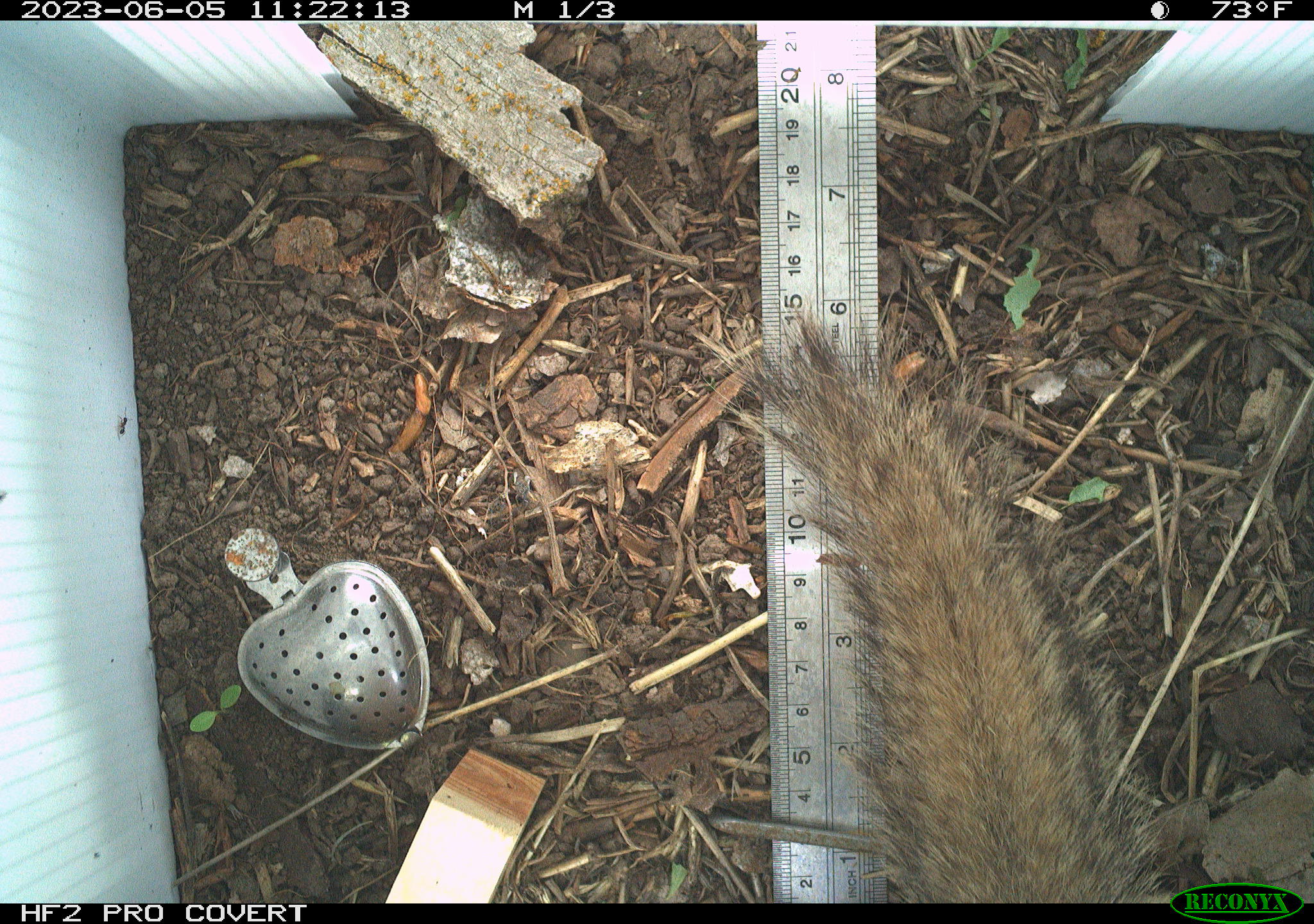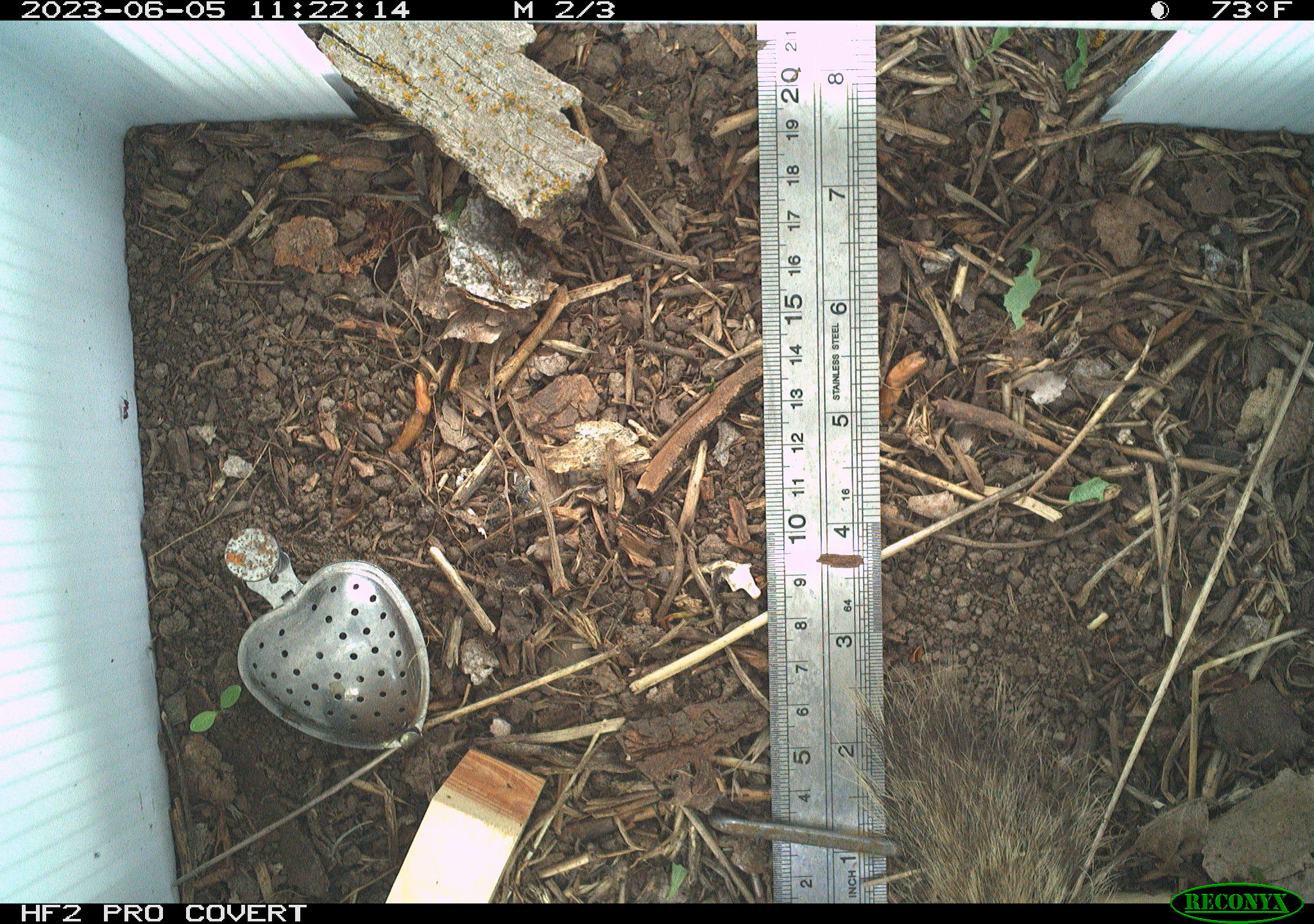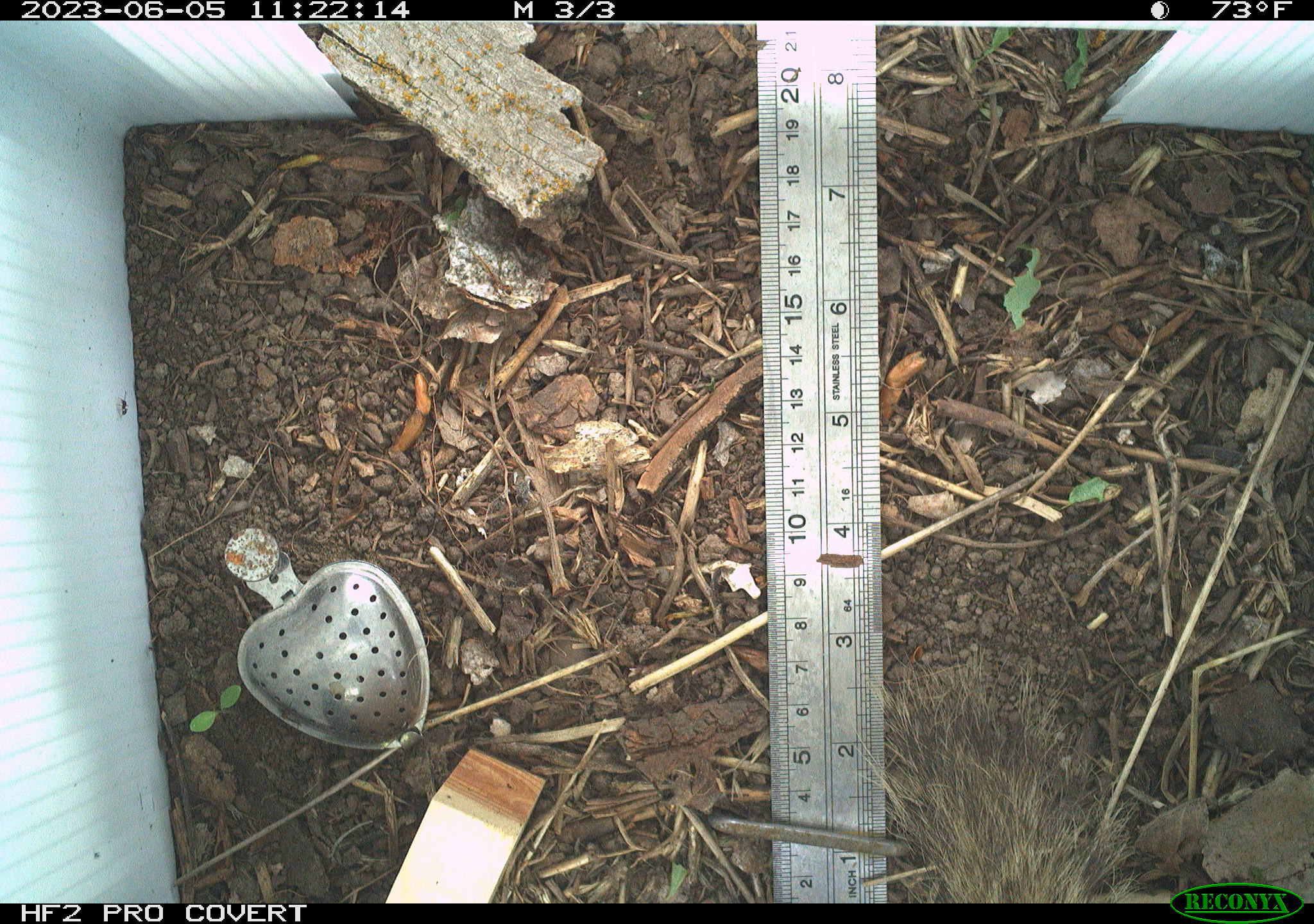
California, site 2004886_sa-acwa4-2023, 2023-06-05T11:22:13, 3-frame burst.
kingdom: Animalia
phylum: Chordata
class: Mammalia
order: Rodentia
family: Sciuridae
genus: Otospermophilus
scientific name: Otospermophilus beecheyi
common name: california ground squirrel